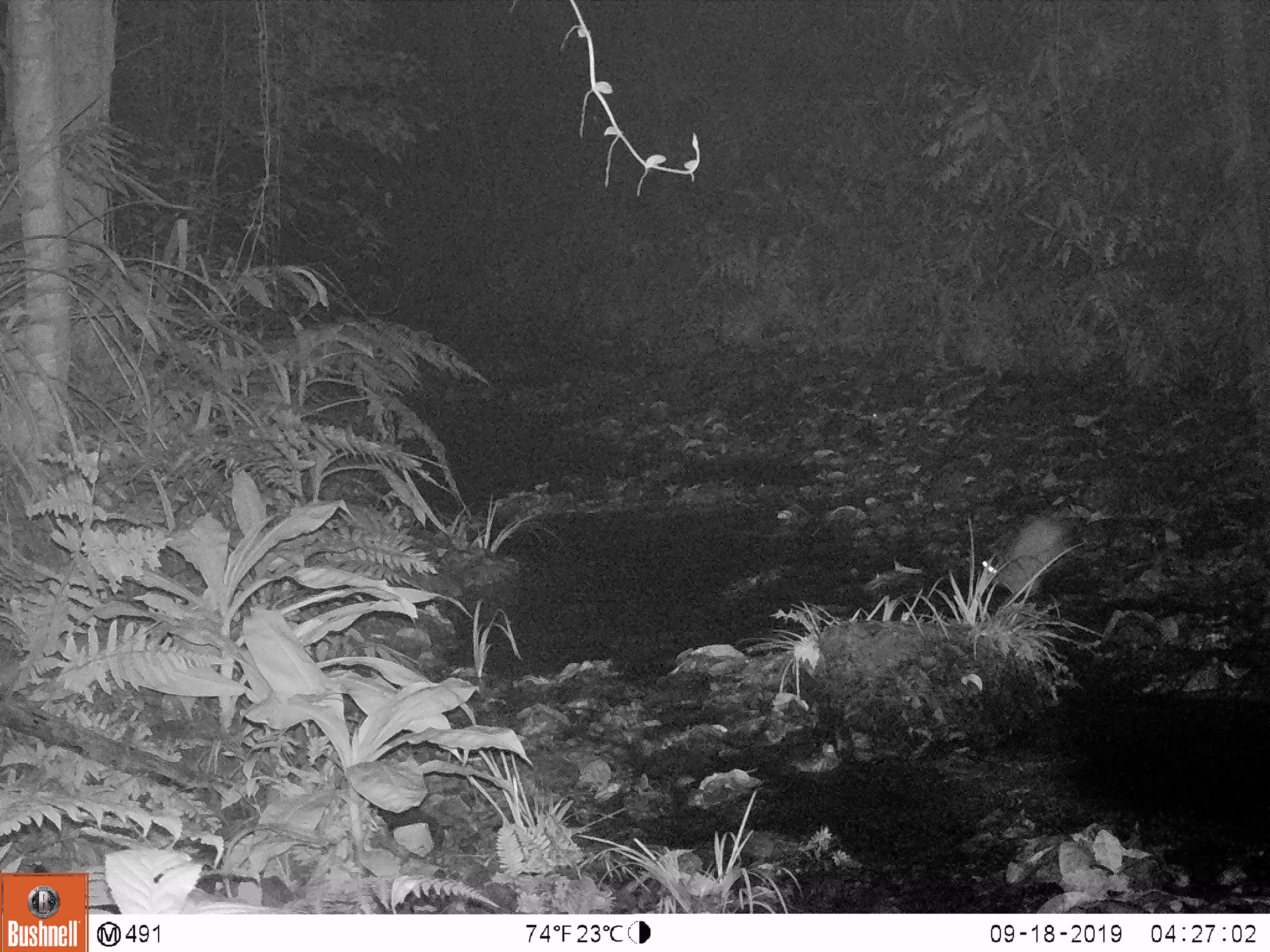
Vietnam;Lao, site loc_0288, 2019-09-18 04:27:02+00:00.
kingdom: Animalia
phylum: Chordata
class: Mammalia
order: Lagomorpha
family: Leporidae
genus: Nesolagus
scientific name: Nesolagus timminsi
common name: annamite striped rabbit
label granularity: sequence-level